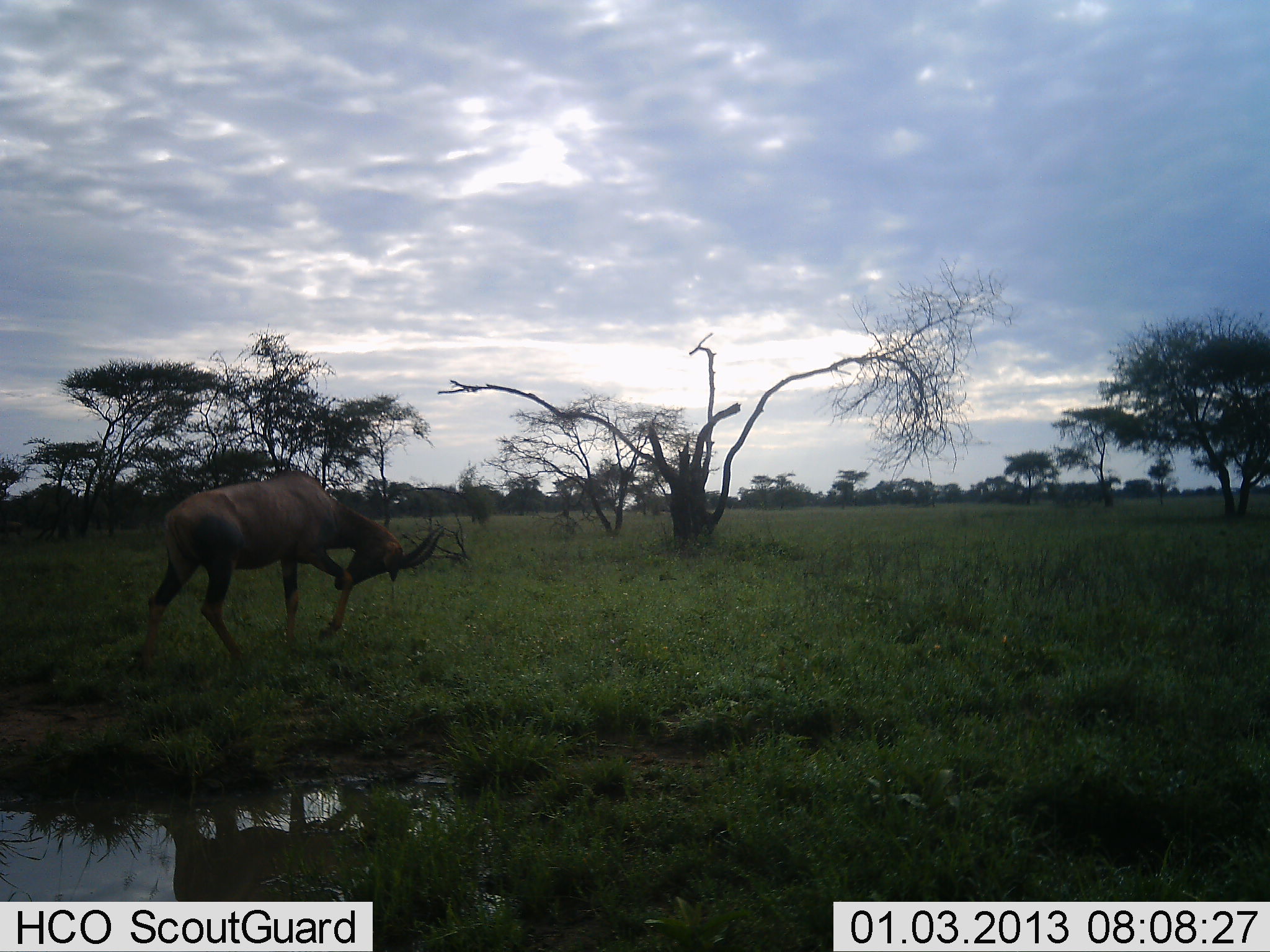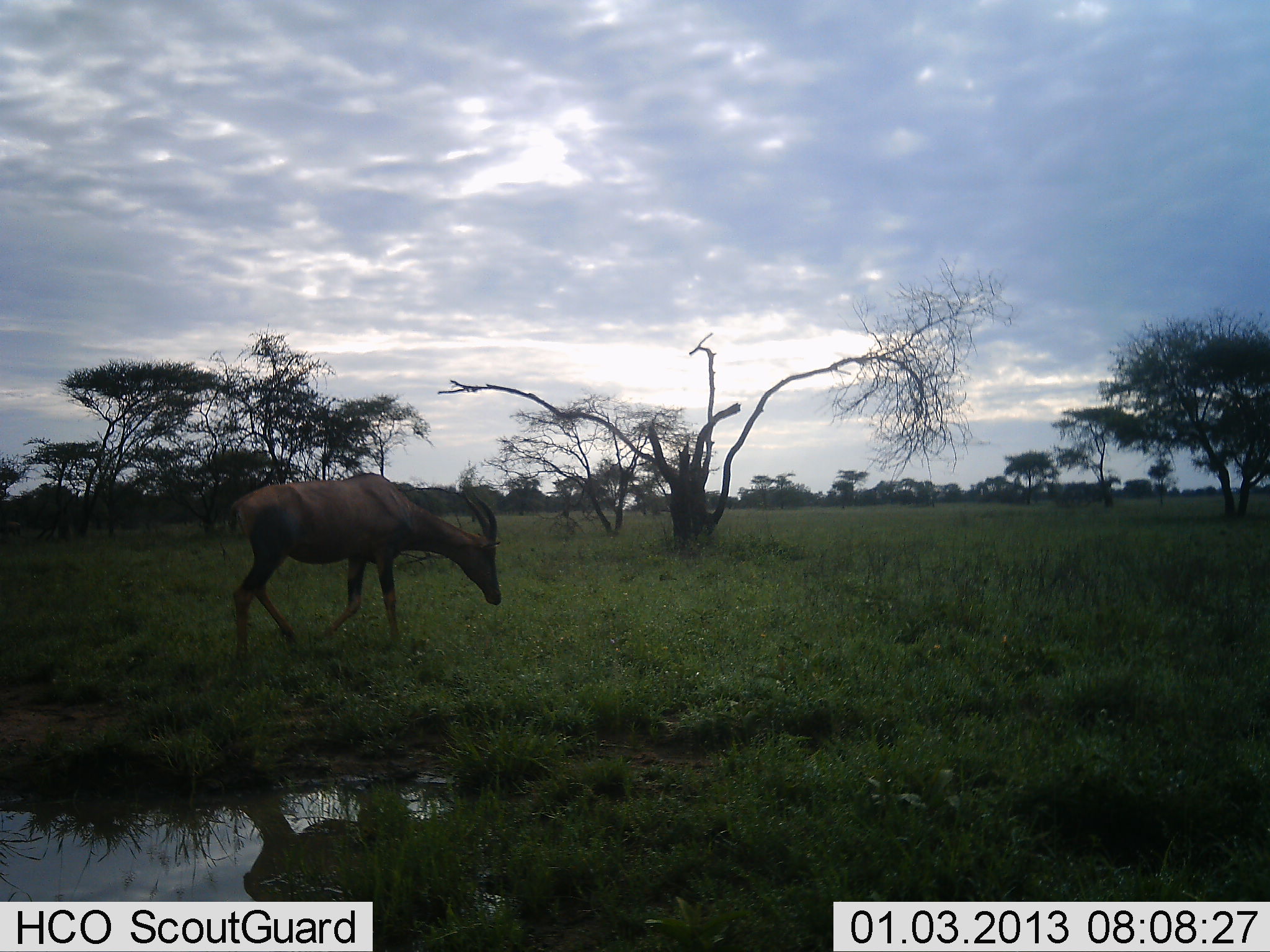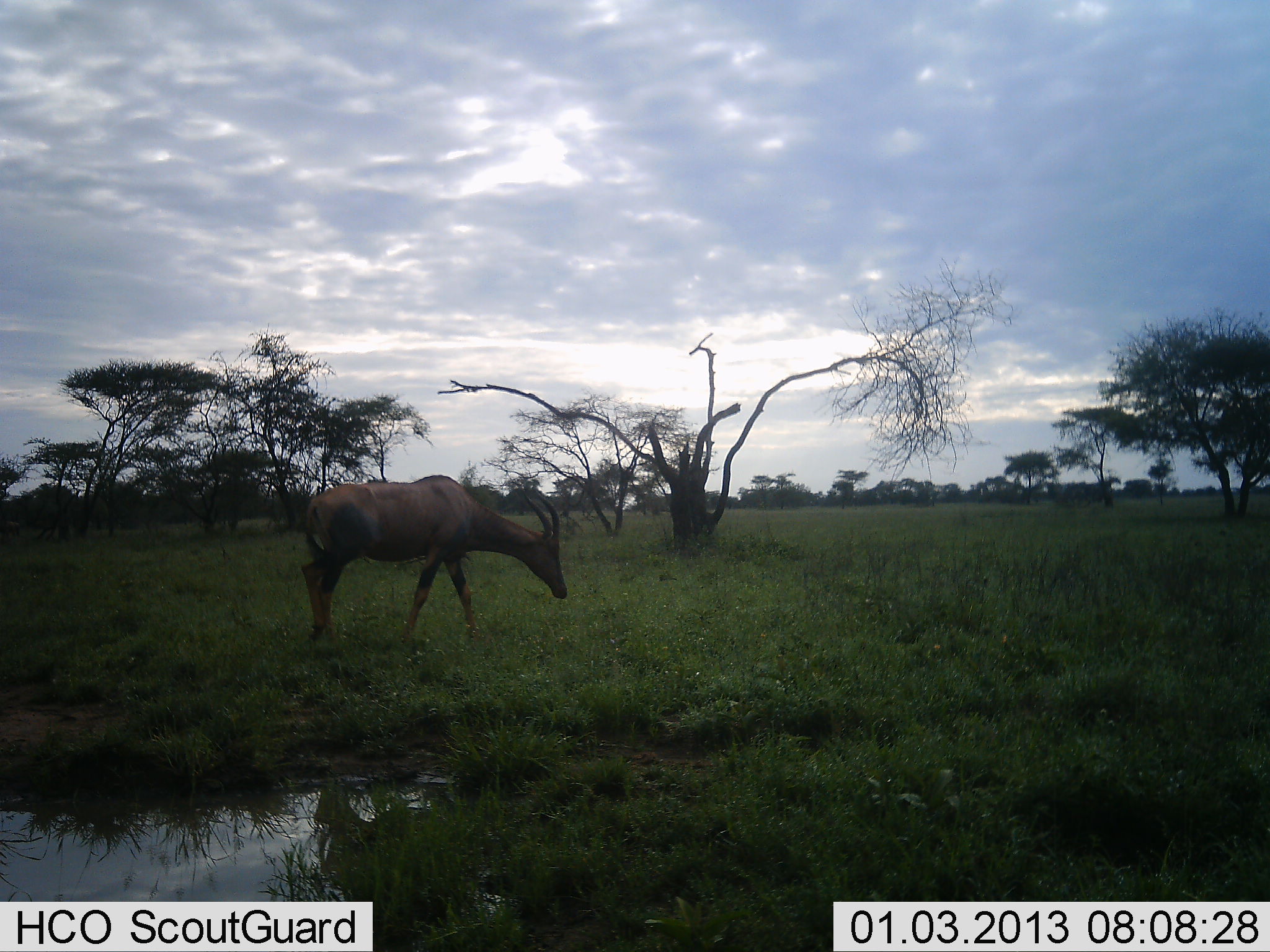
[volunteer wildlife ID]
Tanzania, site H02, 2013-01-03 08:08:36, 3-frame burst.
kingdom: Animalia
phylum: Chordata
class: Mammalia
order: Artiodactyla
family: Bovidae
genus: Damaliscus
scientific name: Damaliscus lunatus jimela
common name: topi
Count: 1.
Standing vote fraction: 0%.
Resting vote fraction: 0%.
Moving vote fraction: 100%.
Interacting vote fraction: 0%.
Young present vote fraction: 0%.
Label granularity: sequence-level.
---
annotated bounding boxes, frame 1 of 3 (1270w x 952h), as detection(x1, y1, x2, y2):
animal: detection(139, 469, 446, 679)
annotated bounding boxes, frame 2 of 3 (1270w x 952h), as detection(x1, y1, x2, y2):
animal: detection(223, 471, 503, 676)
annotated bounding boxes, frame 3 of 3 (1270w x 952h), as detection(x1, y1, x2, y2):
animal: detection(299, 475, 569, 660)